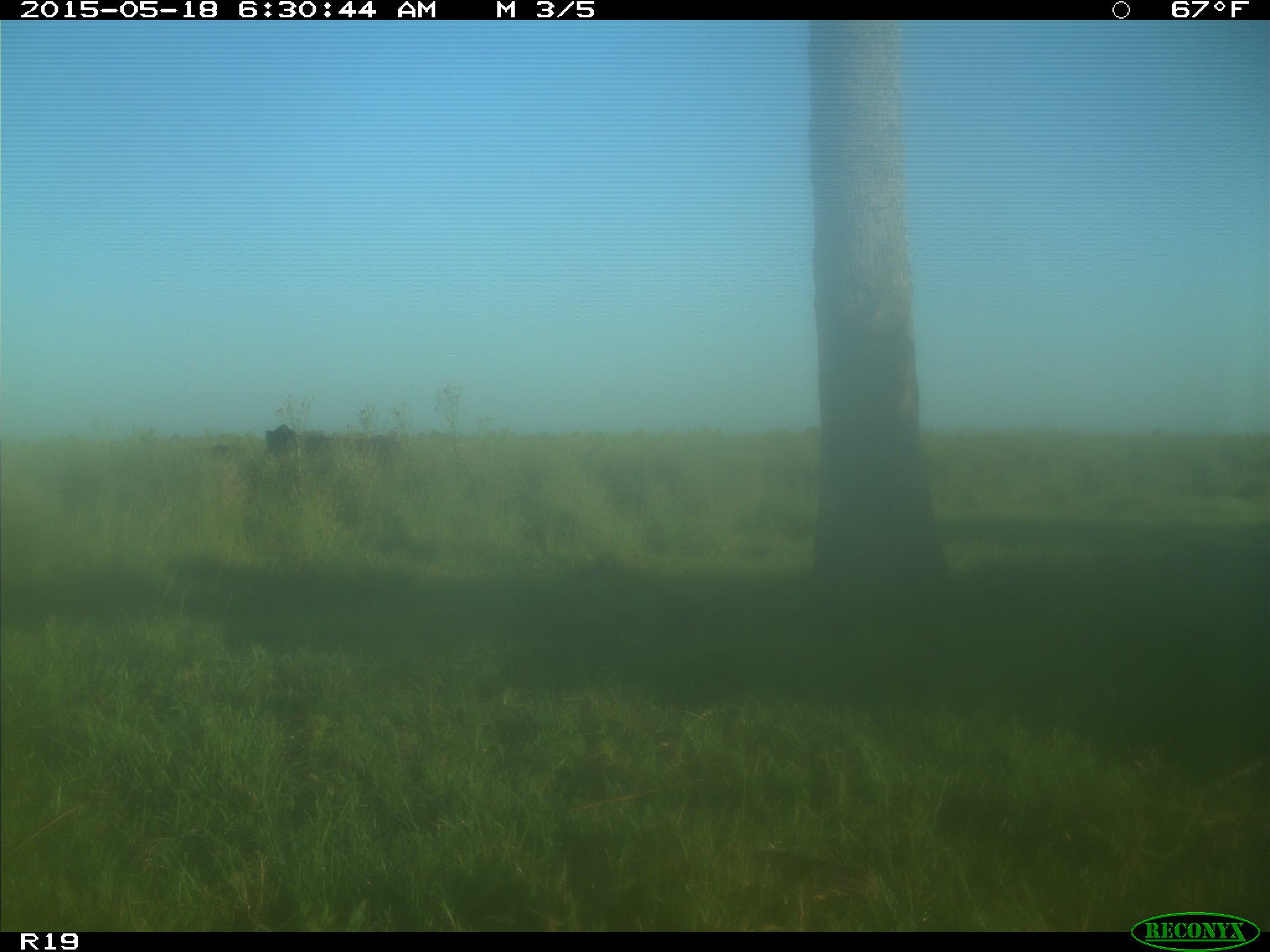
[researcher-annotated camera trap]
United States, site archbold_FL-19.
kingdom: Animalia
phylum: Chordata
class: Mammalia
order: Artiodactyla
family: Bovidae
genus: Bos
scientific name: Bos taurus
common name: domestic cow